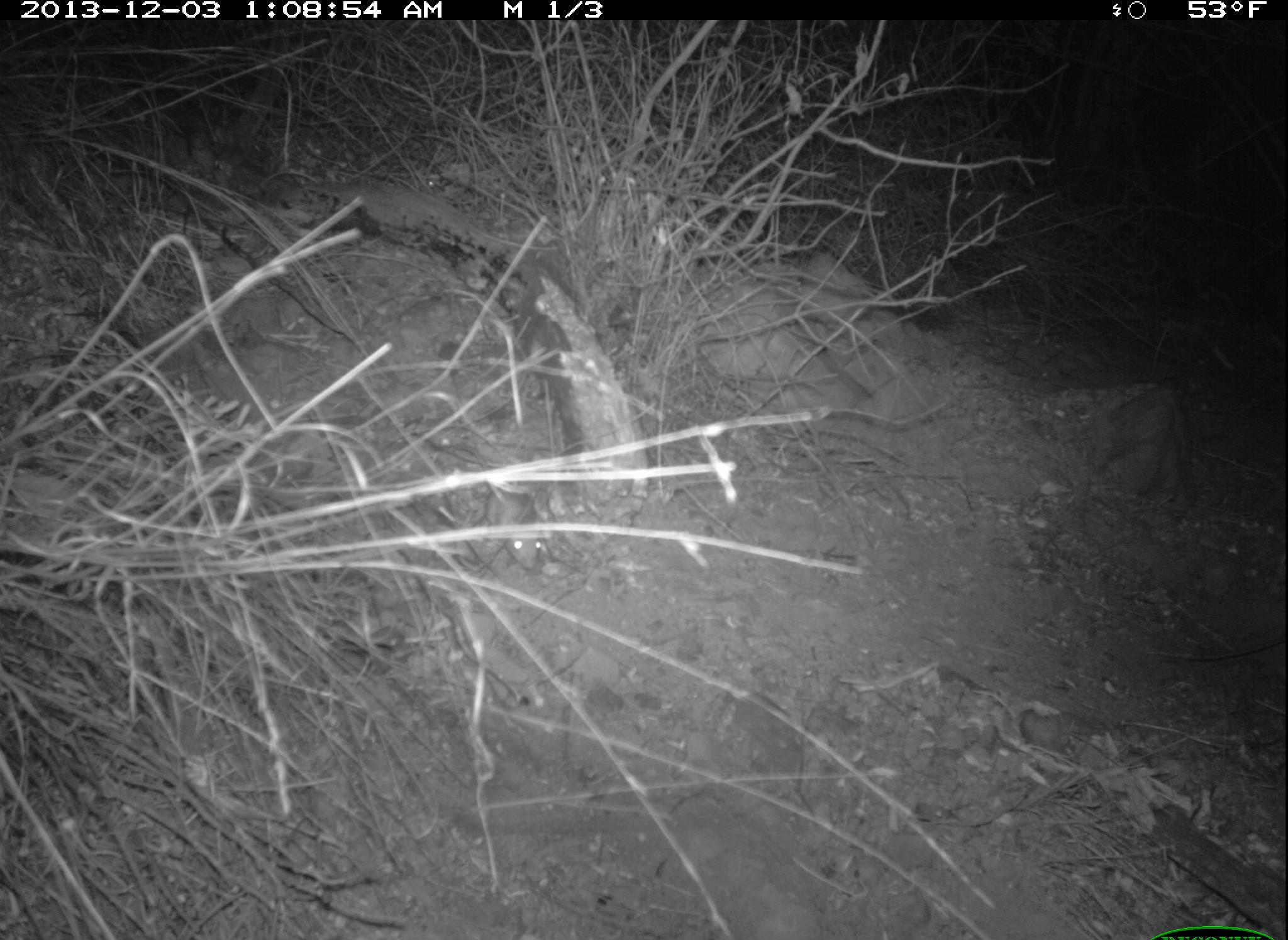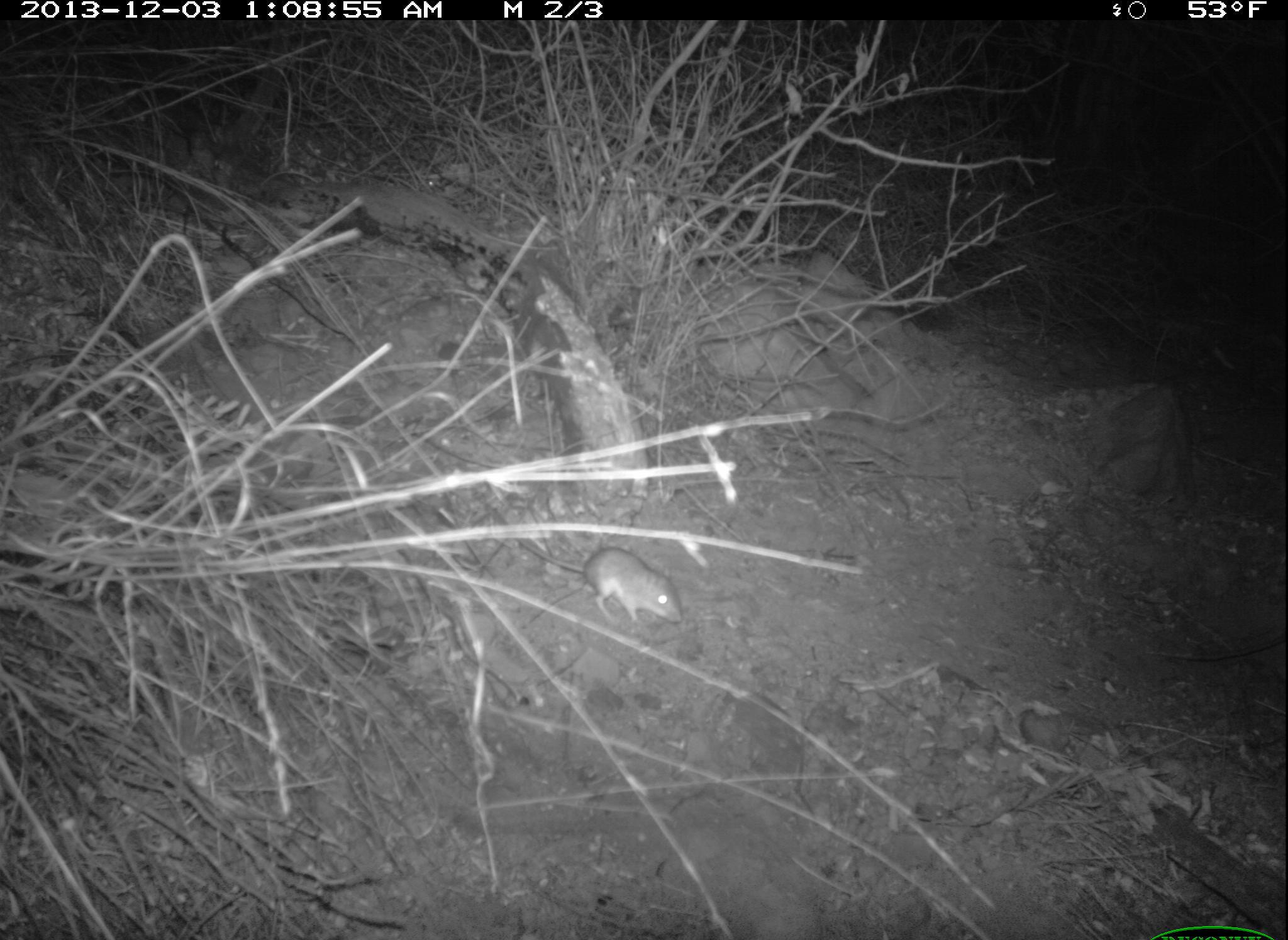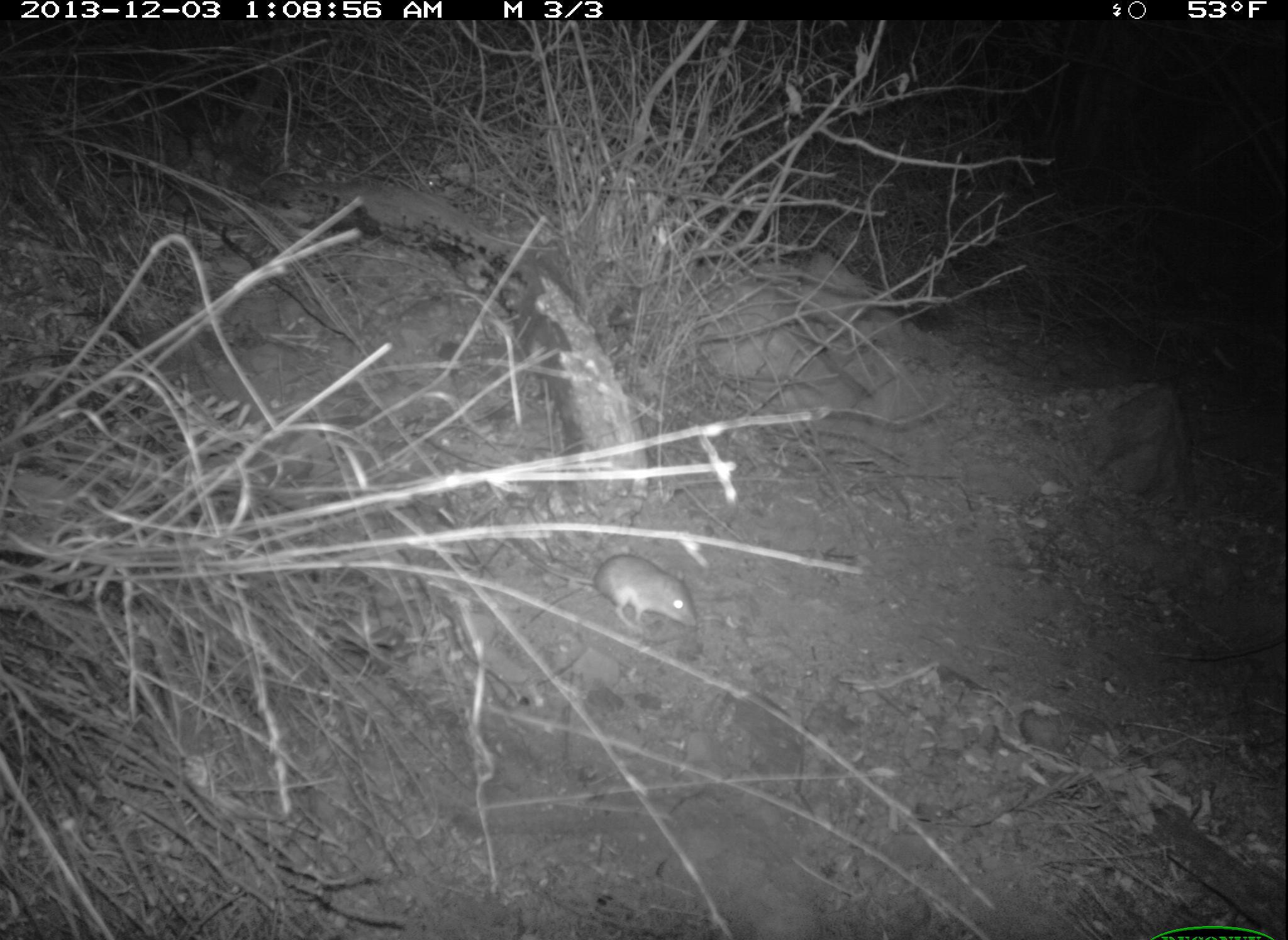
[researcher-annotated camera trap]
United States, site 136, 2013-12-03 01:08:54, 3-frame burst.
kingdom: Animalia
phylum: Chordata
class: Mammalia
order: Rodentia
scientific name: Rodentia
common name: rodent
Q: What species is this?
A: Rodent (Rodentia).